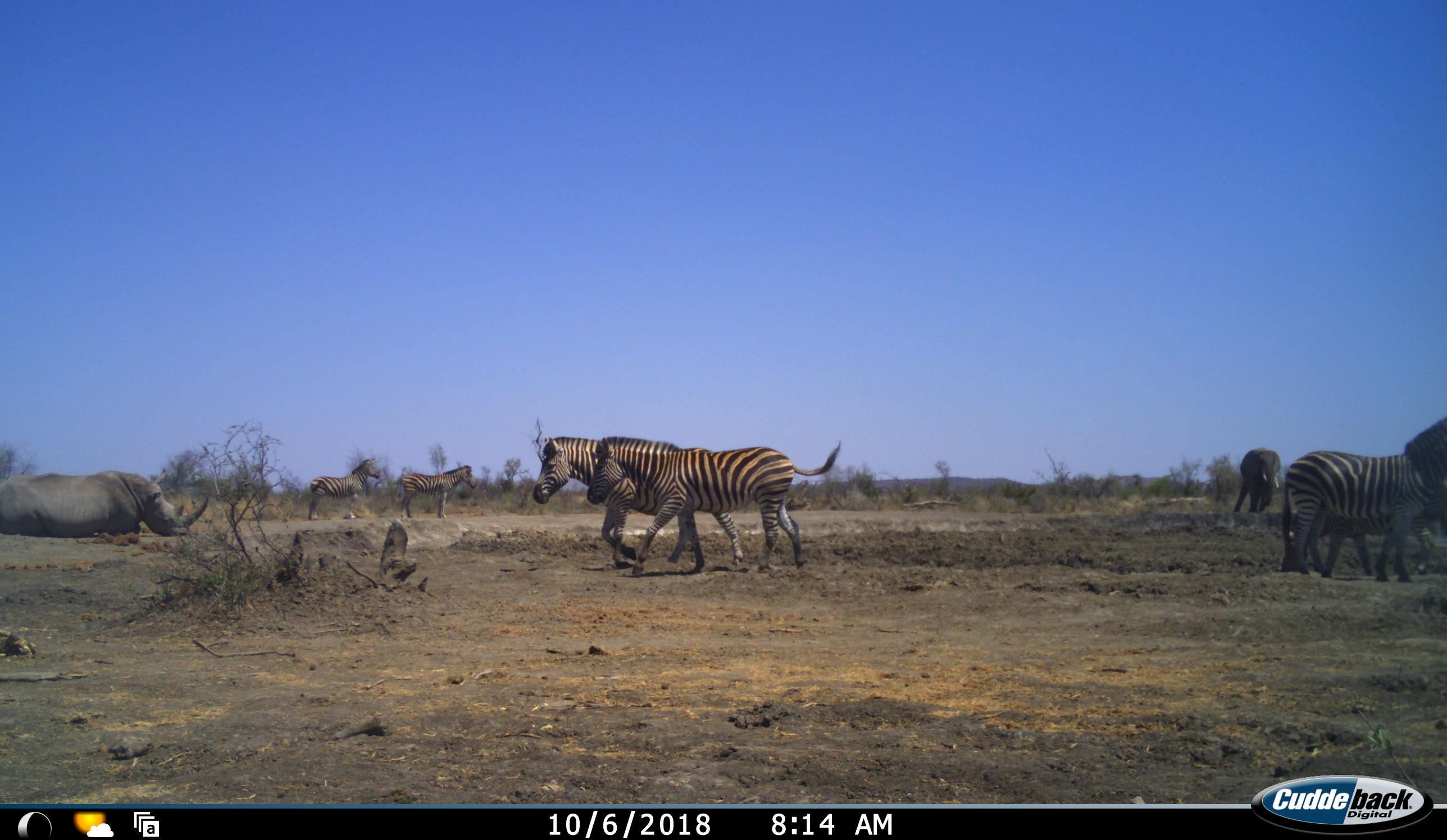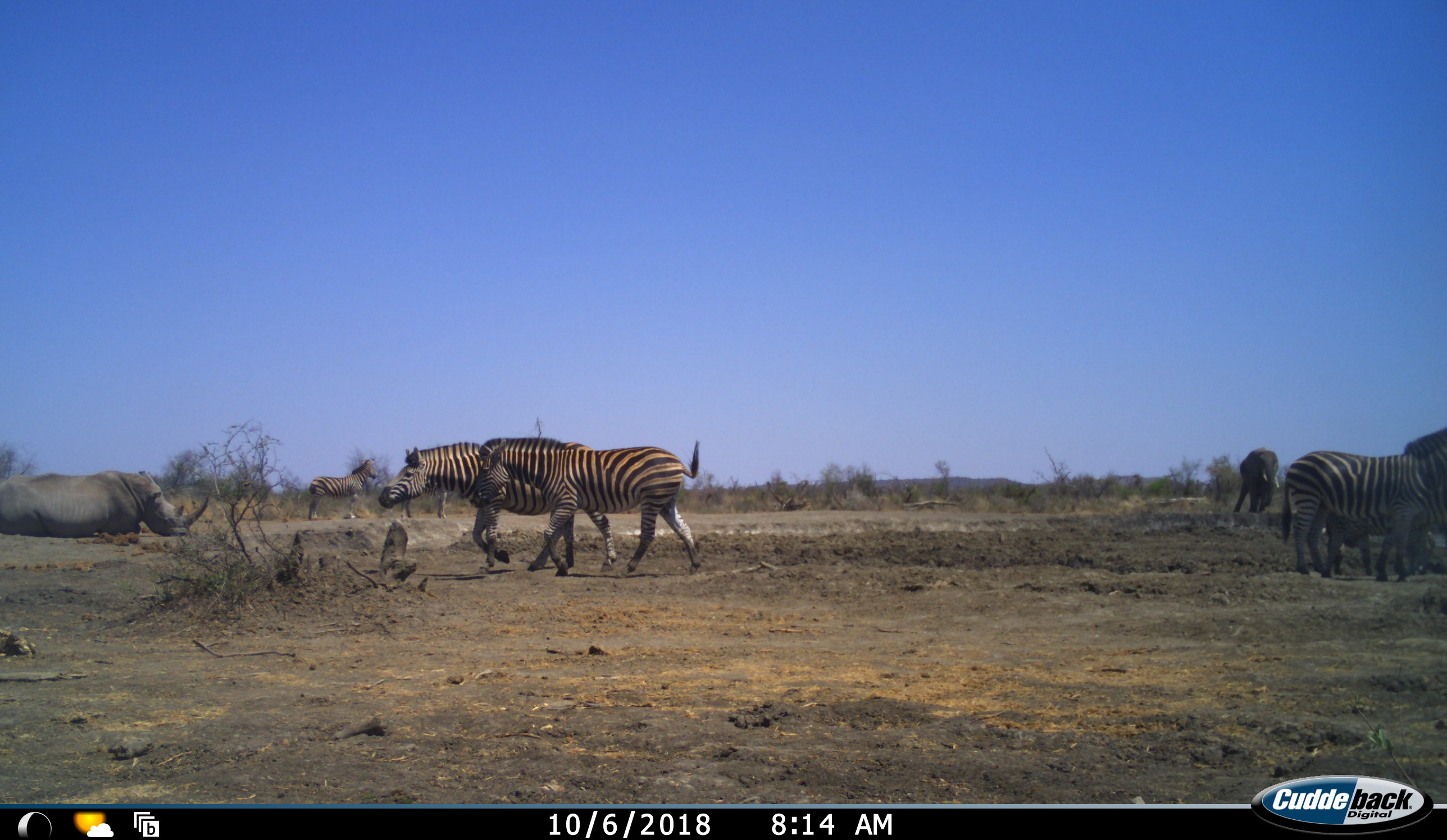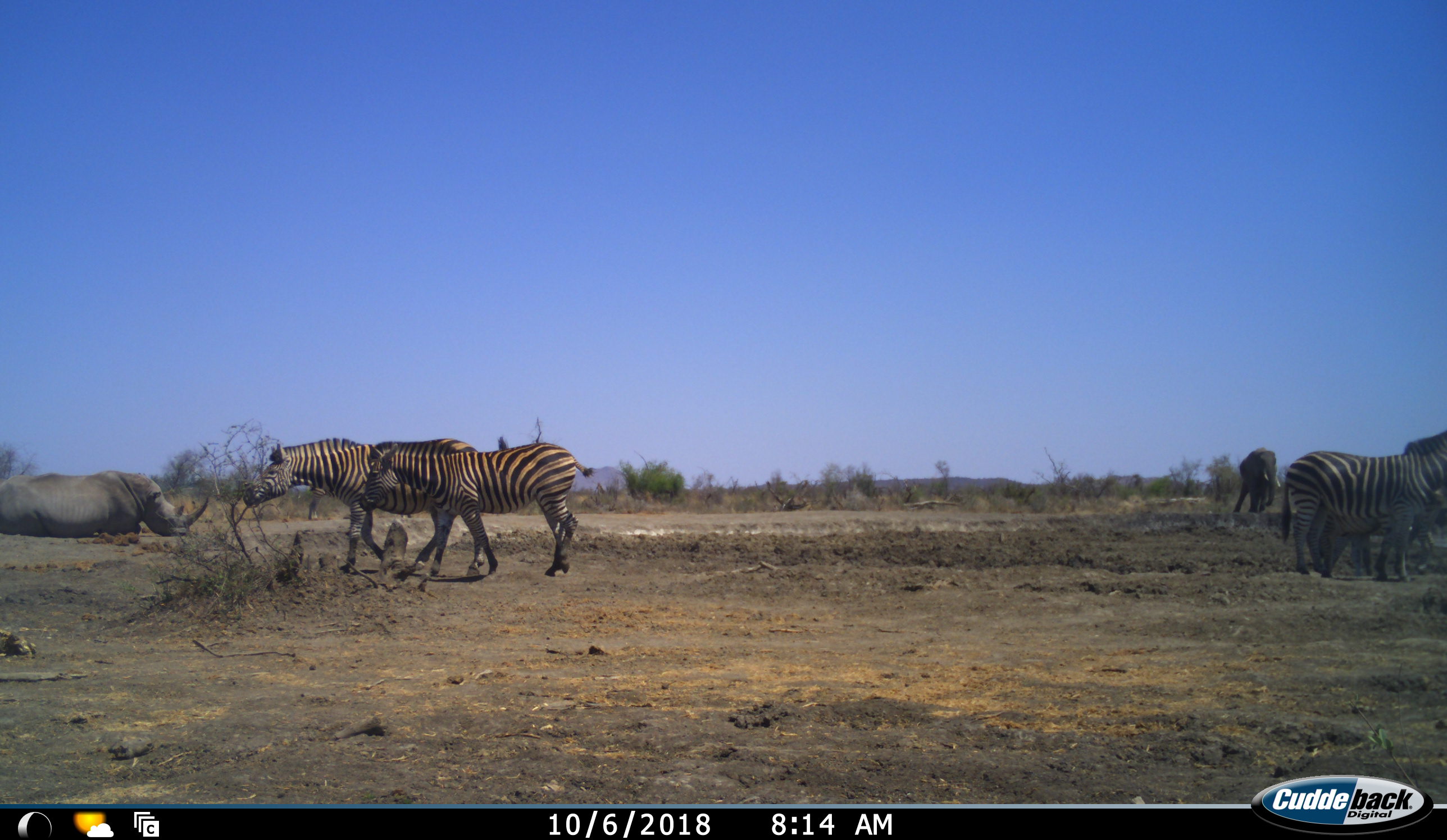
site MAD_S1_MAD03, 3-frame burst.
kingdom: Animalia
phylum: Chordata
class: Mammalia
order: Proboscidea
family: Elephantidae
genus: Loxodonta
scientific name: Loxodonta africana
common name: african bush elephant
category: elephant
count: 1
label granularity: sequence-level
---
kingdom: Animalia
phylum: Chordata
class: Mammalia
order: Perissodactyla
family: Rhinocerotidae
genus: Ceratotherium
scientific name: Ceratotherium simum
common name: white rhinoceros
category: rhinoceroswhite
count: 1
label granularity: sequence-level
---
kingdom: Animalia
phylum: Chordata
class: Mammalia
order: Perissodactyla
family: Equidae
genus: Equus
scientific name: Equus quagga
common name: plains zebra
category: zebraplains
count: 6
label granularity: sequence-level